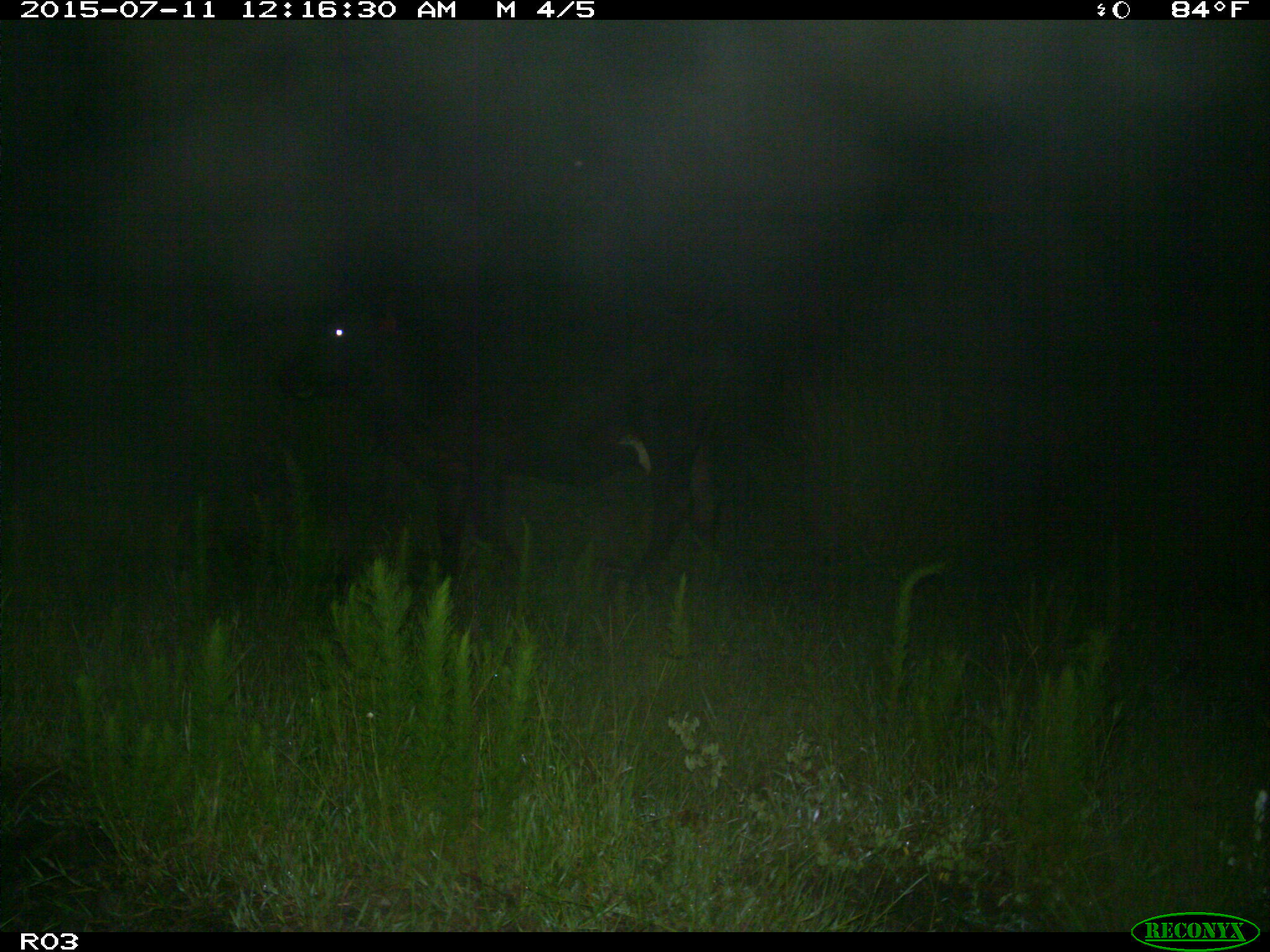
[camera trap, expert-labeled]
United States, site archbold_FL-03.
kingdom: Animalia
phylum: Chordata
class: Mammalia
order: Artiodactyla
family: Bovidae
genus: Bos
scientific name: Bos taurus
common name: domestic cow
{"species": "Bos taurus (domestic cow)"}